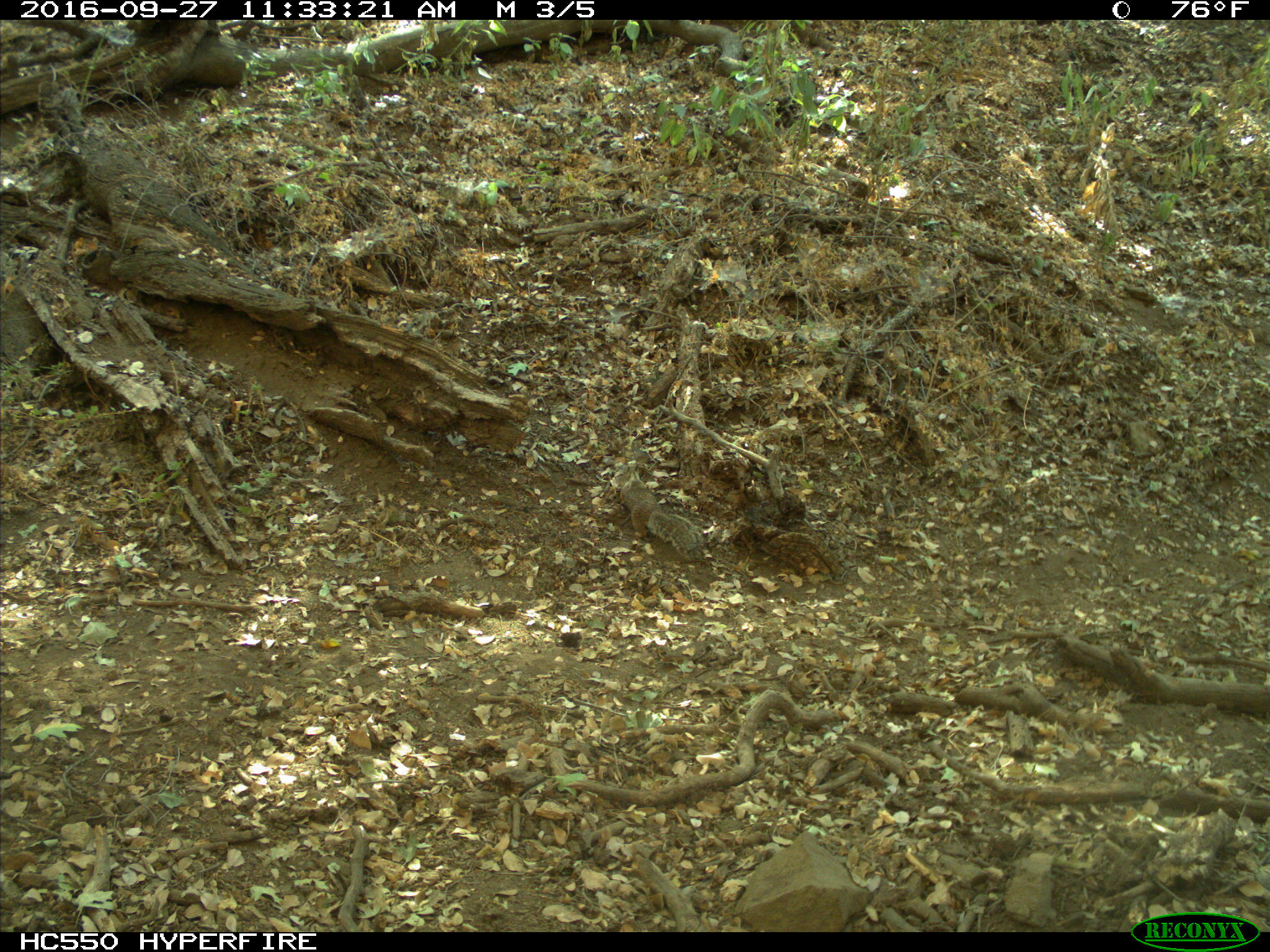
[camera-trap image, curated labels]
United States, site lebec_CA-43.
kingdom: Animalia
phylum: Chordata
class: Mammalia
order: Rodentia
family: Sciuridae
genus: Otospermophilus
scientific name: Otospermophilus beecheyi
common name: california ground squirrel